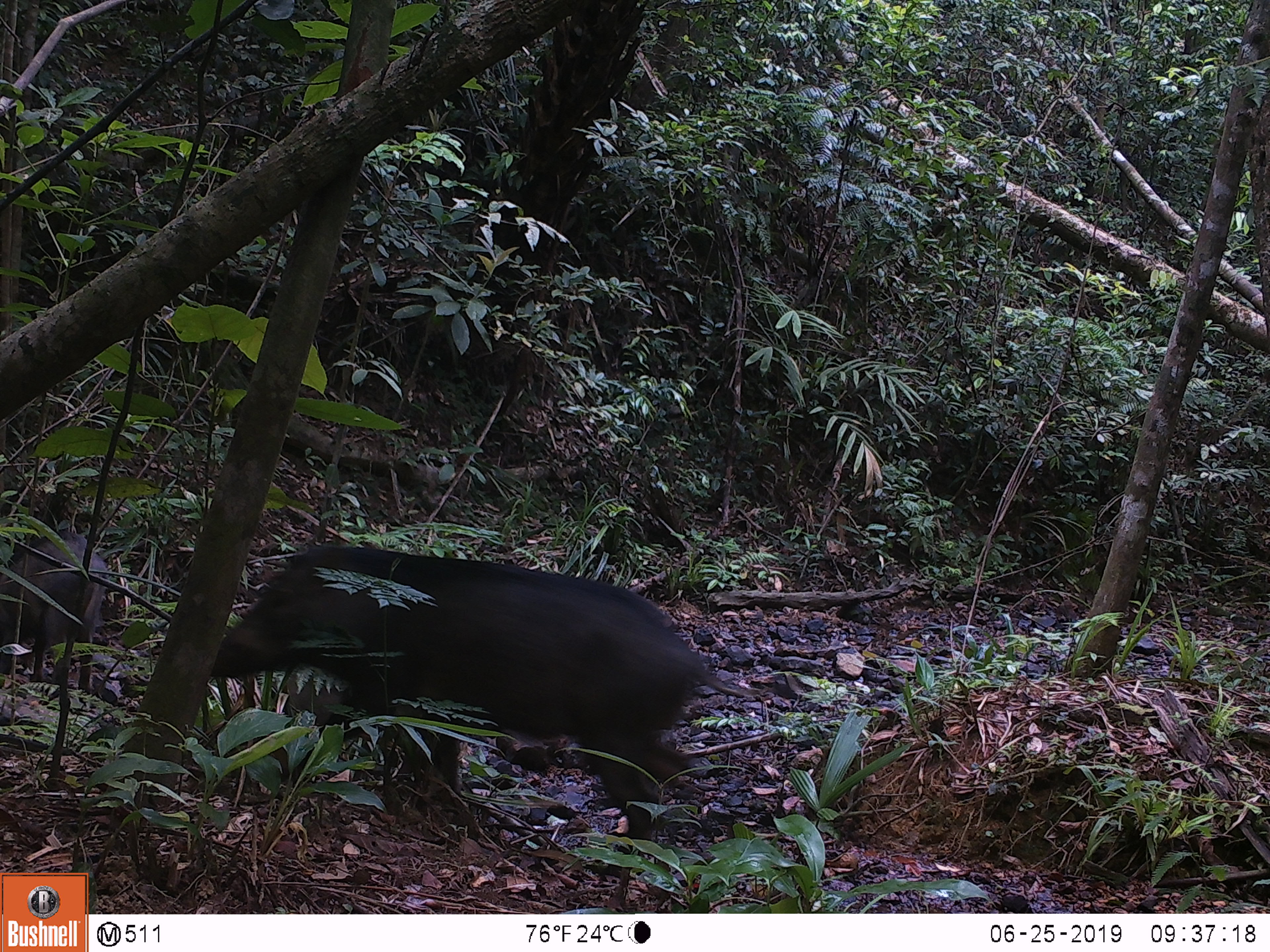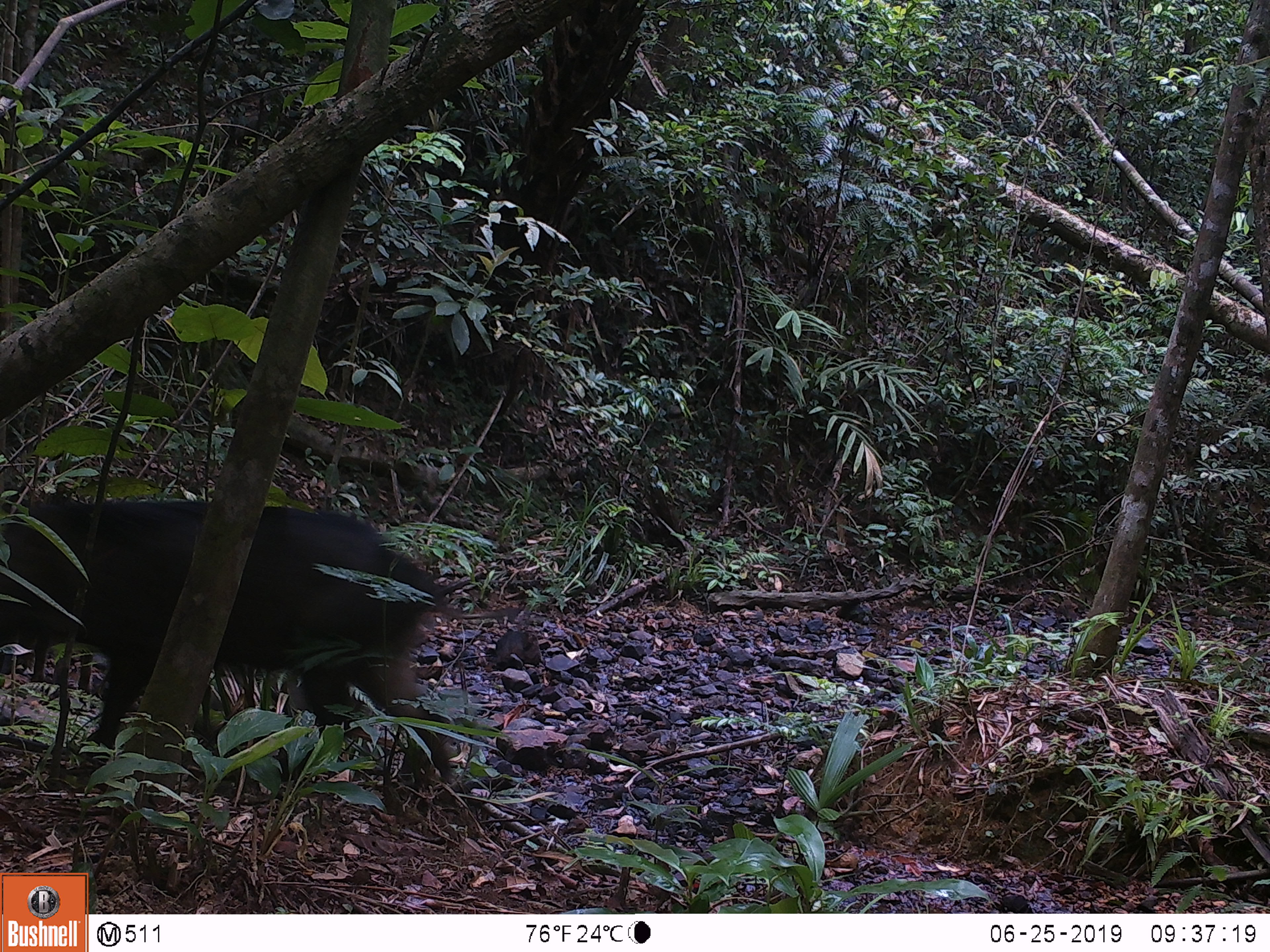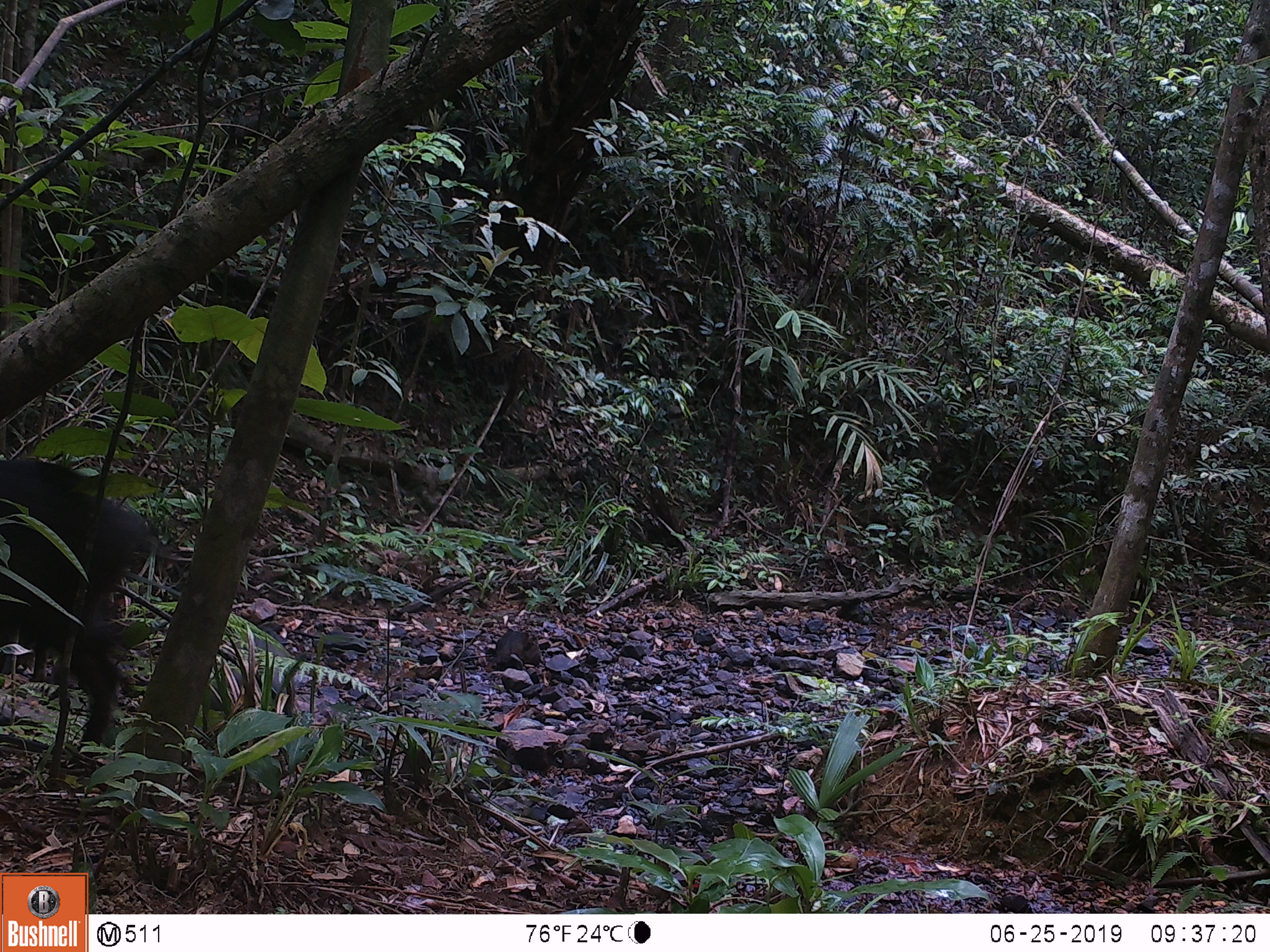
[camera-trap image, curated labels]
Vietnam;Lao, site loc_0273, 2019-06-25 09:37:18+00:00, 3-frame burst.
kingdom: Animalia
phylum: Chordata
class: Mammalia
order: Artiodactyla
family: Suidae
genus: Sus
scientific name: Sus scrofa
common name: eurasian wild pig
Eurasian wild pig (Sus scrofa). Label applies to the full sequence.